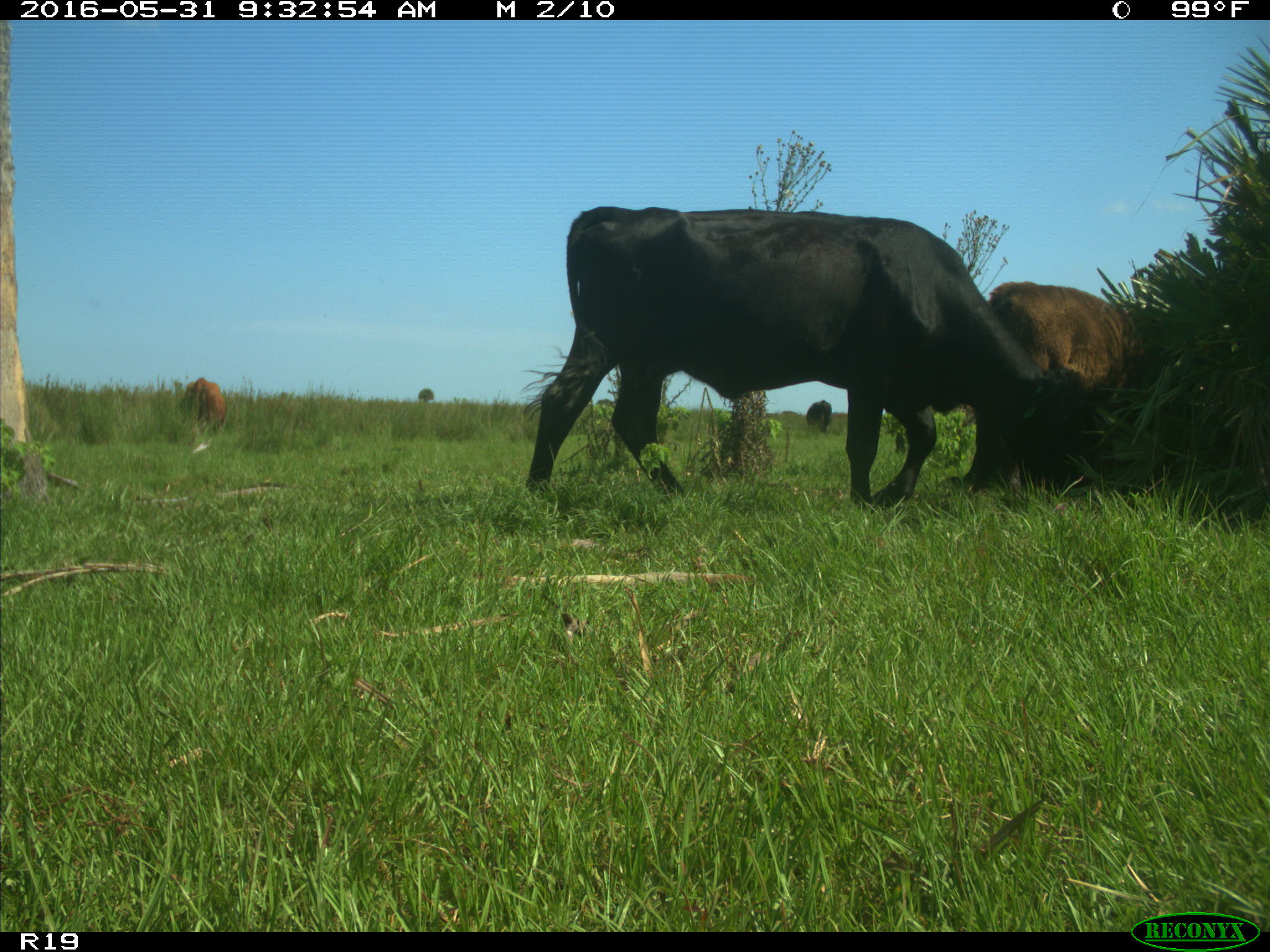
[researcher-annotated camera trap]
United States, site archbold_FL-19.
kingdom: Animalia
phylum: Chordata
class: Mammalia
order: Artiodactyla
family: Bovidae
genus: Bos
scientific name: Bos taurus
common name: domestic cow